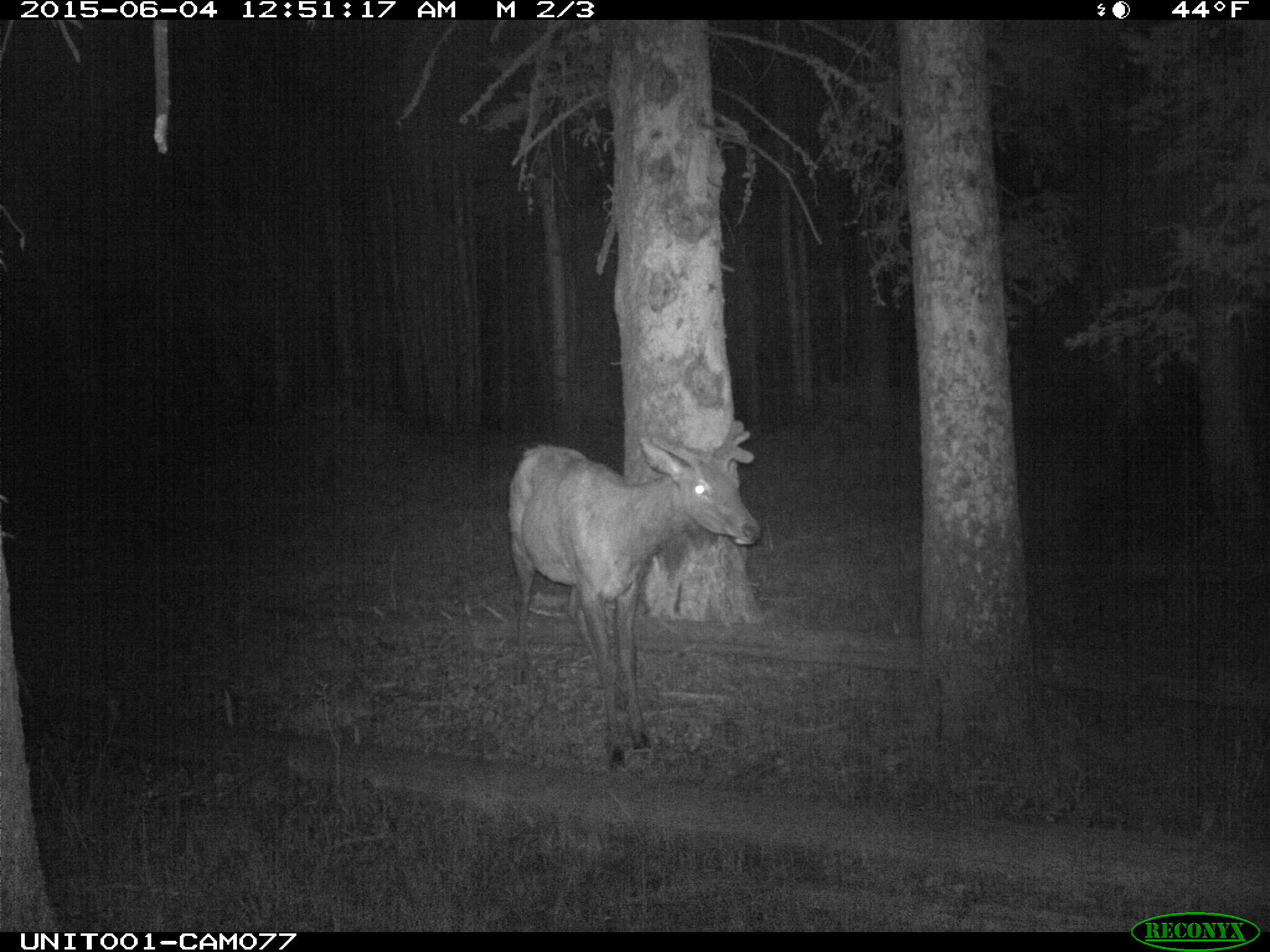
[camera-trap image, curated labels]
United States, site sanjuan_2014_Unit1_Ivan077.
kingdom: Animalia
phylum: Chordata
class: Mammalia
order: Artiodactyla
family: Cervidae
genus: Cervus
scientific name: Cervus elaphus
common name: red deer